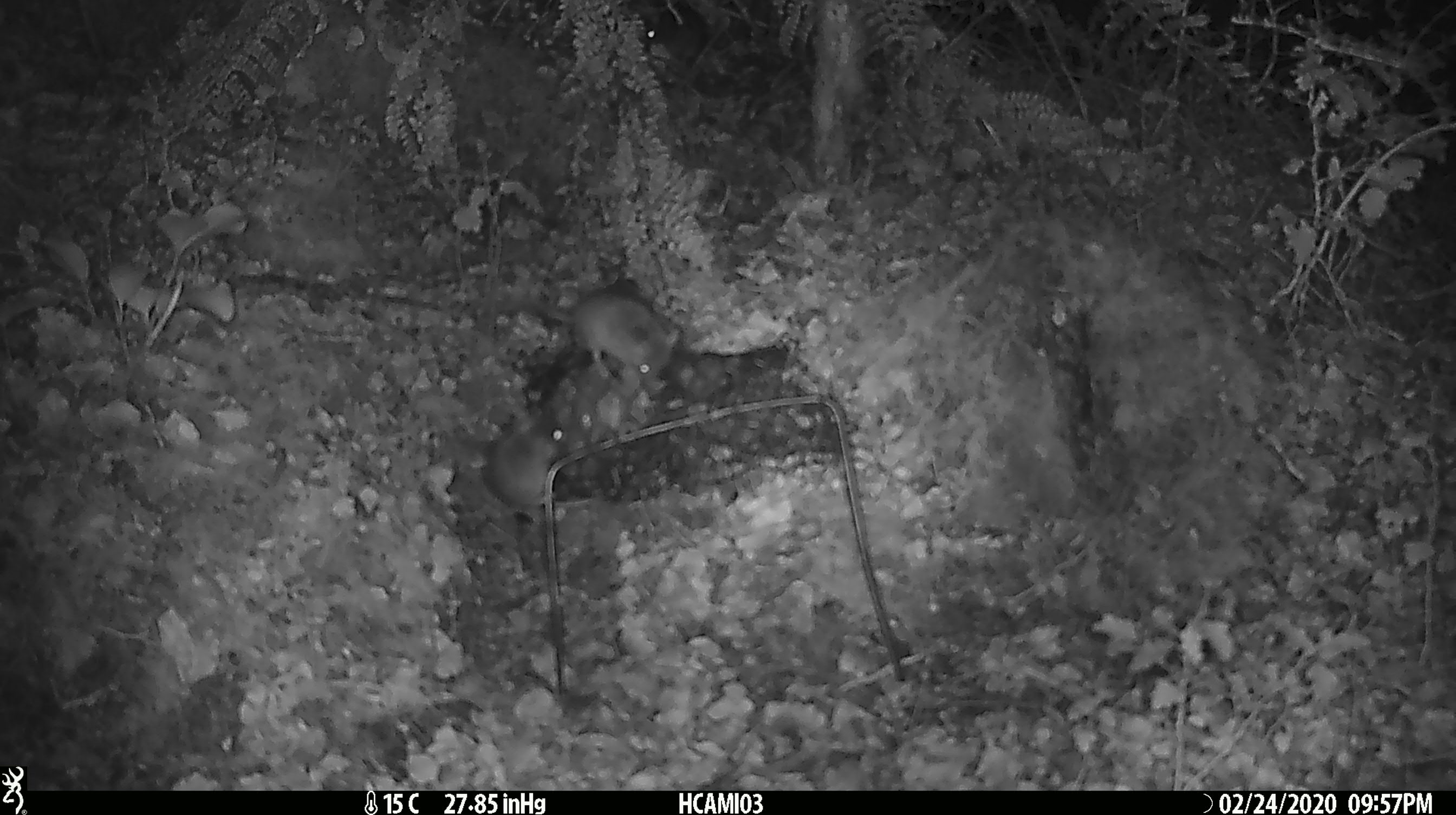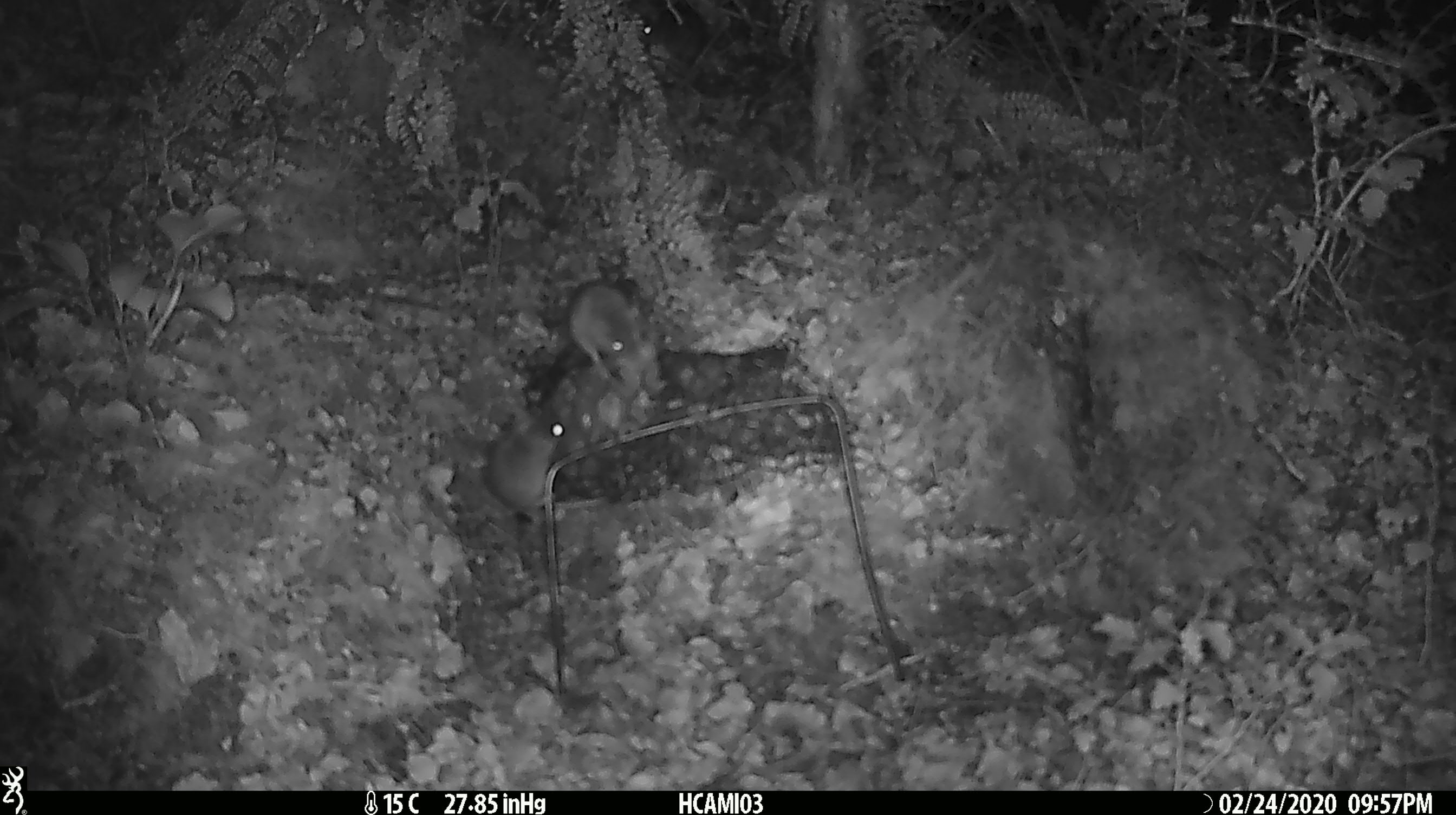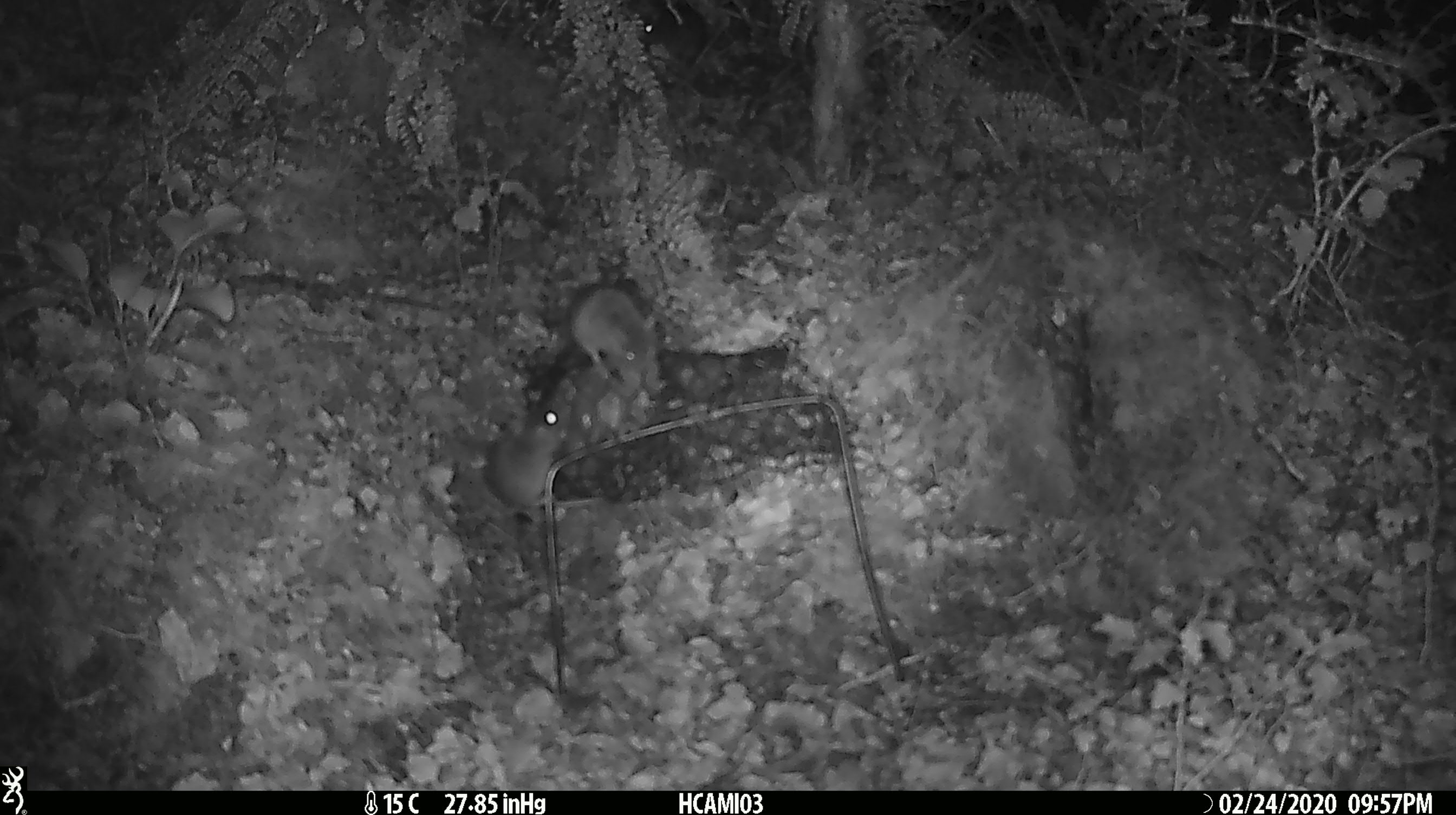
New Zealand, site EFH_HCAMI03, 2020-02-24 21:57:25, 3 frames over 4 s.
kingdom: Animalia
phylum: Chordata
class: Mammalia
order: Rodentia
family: Muridae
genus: Mus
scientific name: Mus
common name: mouse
Mouse (Mus).